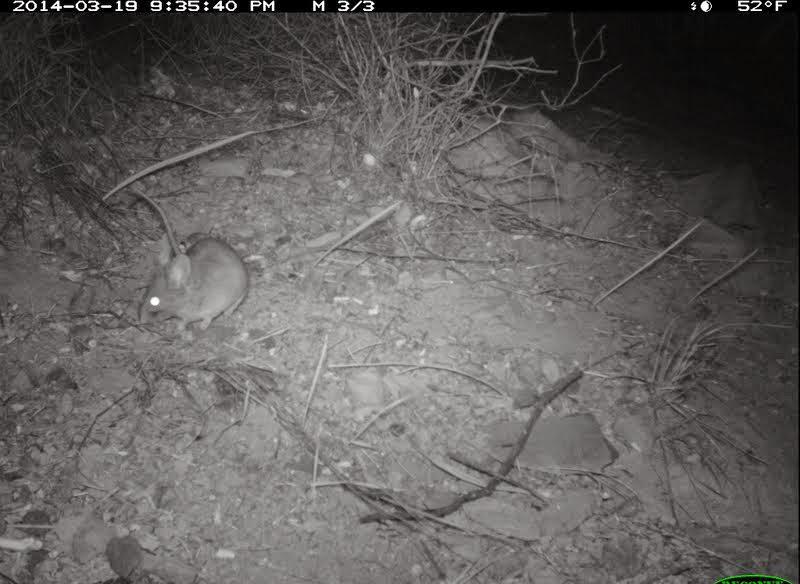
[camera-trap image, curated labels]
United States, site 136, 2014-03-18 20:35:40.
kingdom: Animalia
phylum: Chordata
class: Mammalia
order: Rodentia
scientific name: Rodentia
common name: rodent